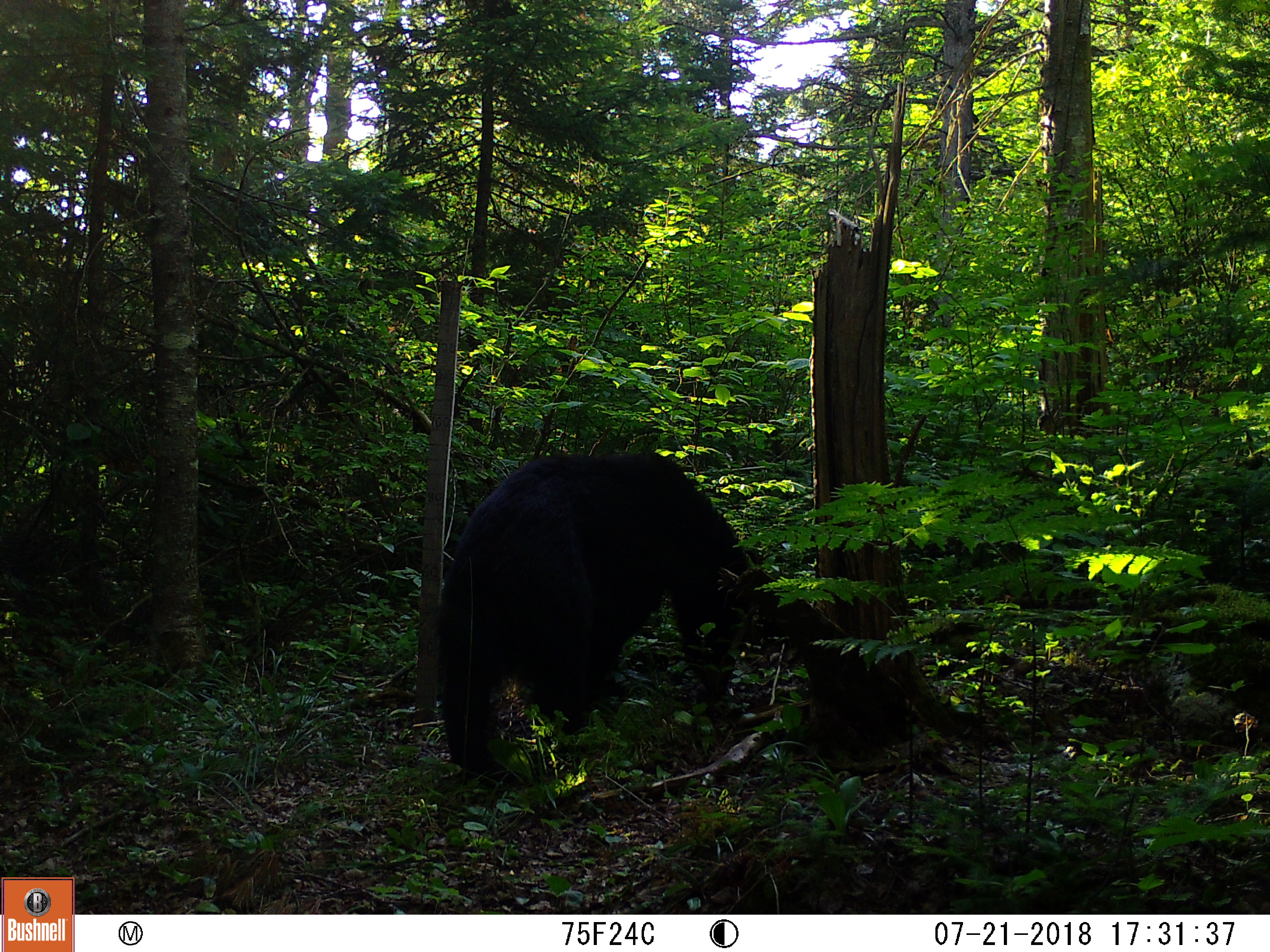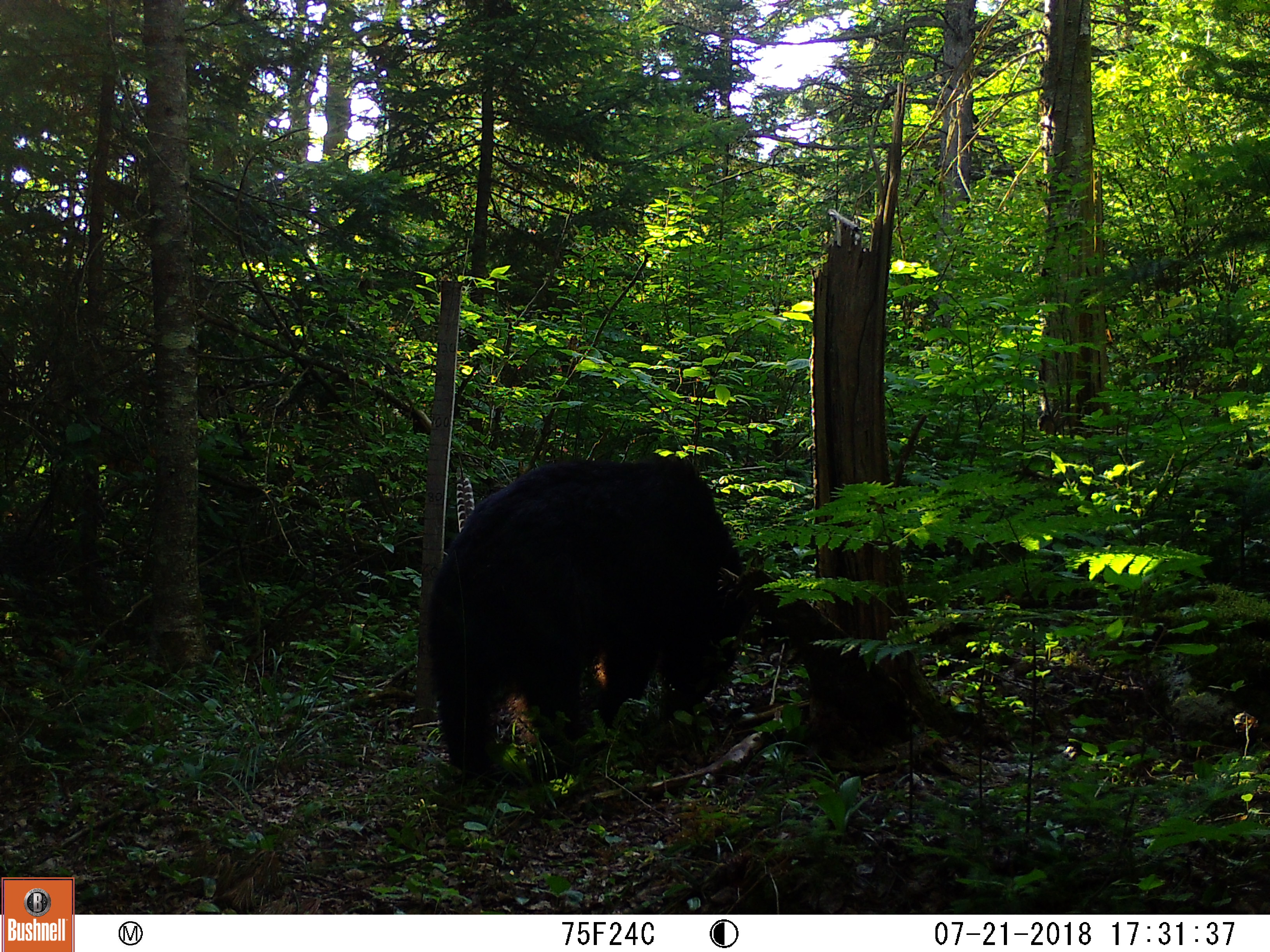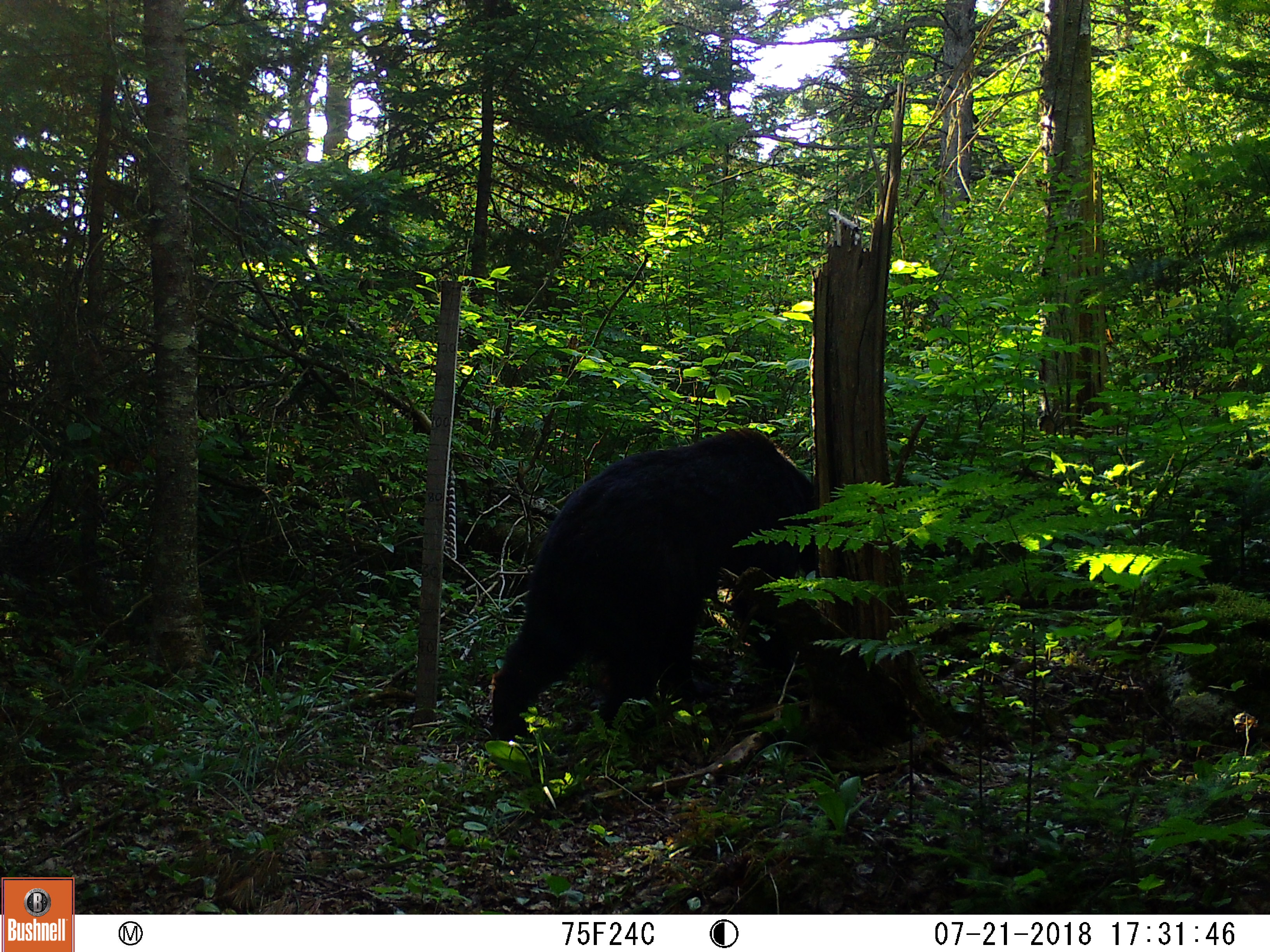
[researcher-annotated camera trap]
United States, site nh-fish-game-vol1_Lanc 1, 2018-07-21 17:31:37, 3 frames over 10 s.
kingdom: Animalia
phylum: Chordata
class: Mammalia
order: Carnivora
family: Ursidae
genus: Ursus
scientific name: Ursus americanus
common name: black bear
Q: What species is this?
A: Black bear (Ursus americanus).